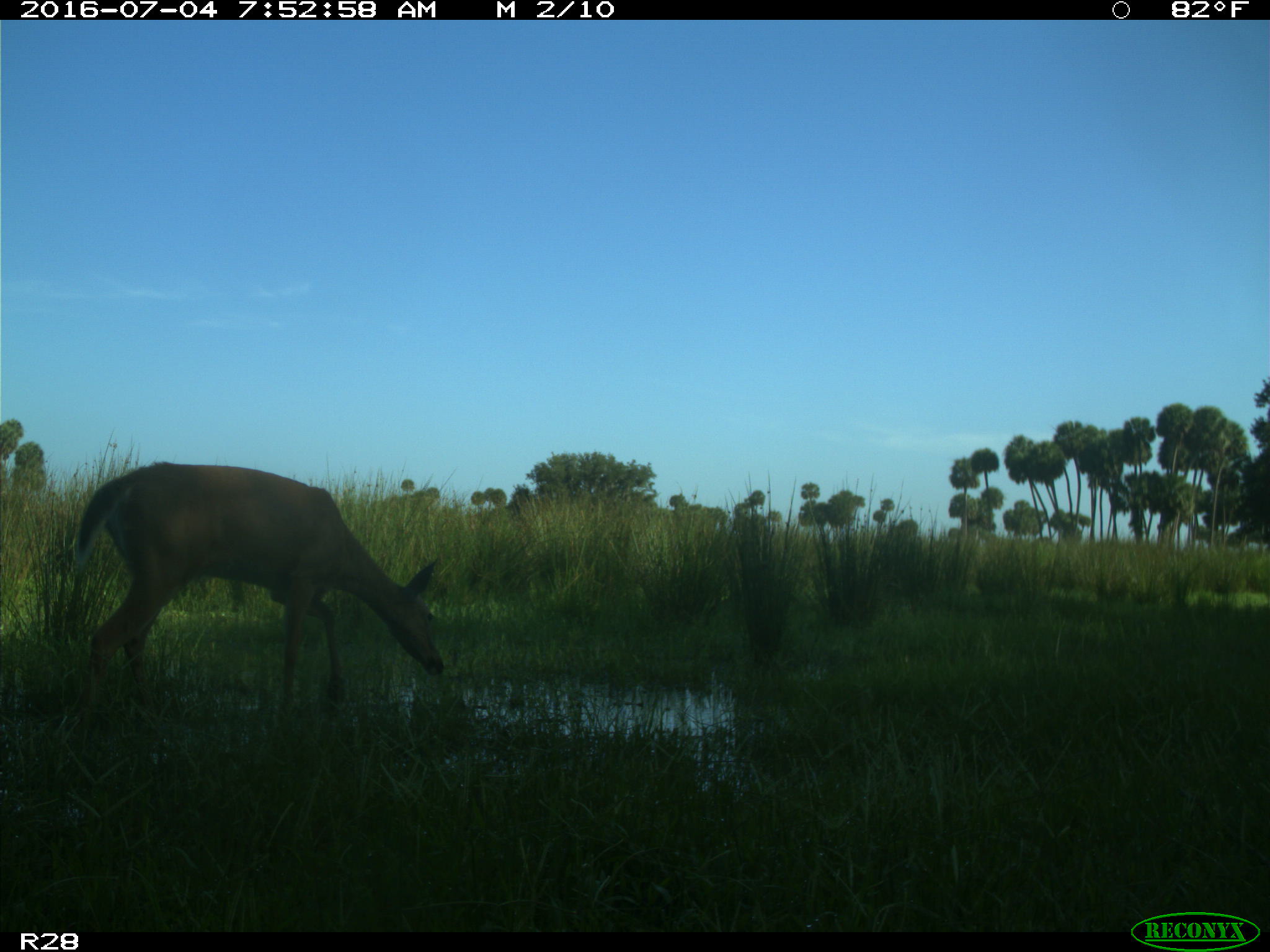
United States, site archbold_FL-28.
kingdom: Animalia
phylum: Chordata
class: Mammalia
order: Artiodactyla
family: Cervidae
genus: Odocoileus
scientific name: Odocoileus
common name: deer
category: unidentified deer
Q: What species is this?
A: Unidentified deer (deer) (Odocoileus).